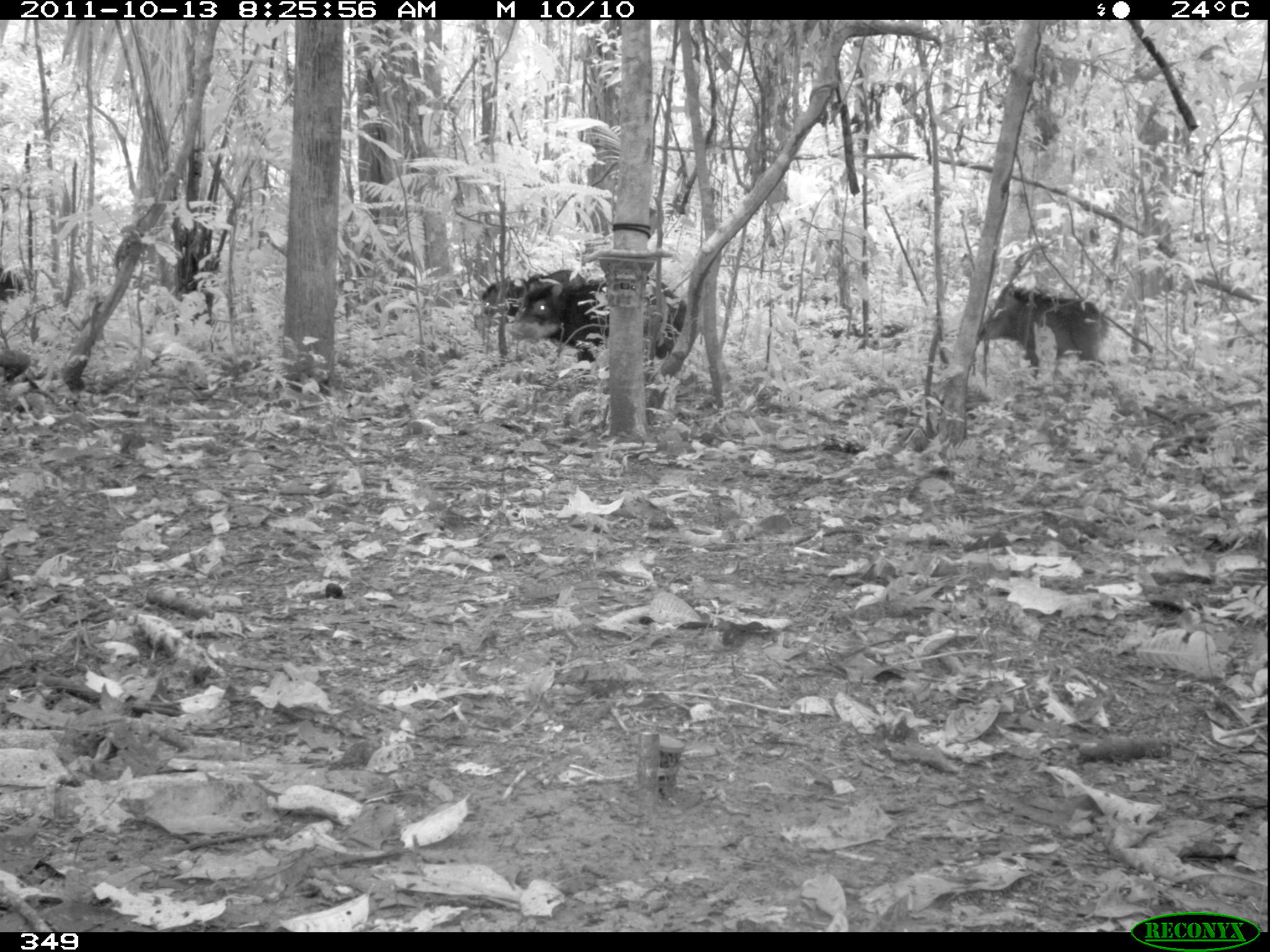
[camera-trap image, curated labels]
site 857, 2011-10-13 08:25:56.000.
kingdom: Animalia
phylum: Chordata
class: Mammalia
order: Artiodactyla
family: Tayassuidae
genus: Tayassu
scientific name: Tayassu pecari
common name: white-lipped peccary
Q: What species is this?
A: Tayassu pecari (white-lipped peccary).